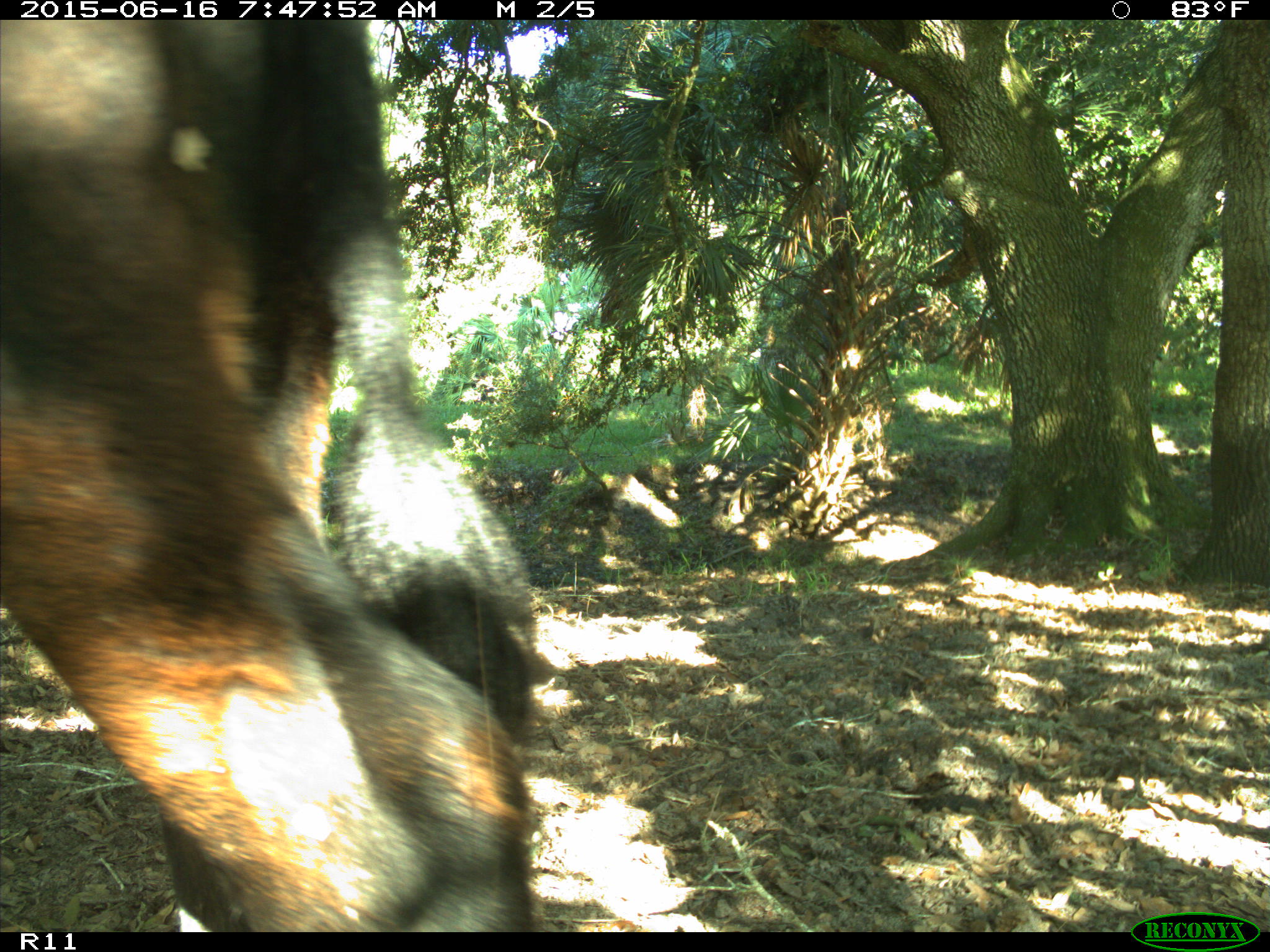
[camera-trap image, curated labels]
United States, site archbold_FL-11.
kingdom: Animalia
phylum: Chordata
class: Mammalia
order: Artiodactyla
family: Bovidae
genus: Bos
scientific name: Bos taurus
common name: domestic cow